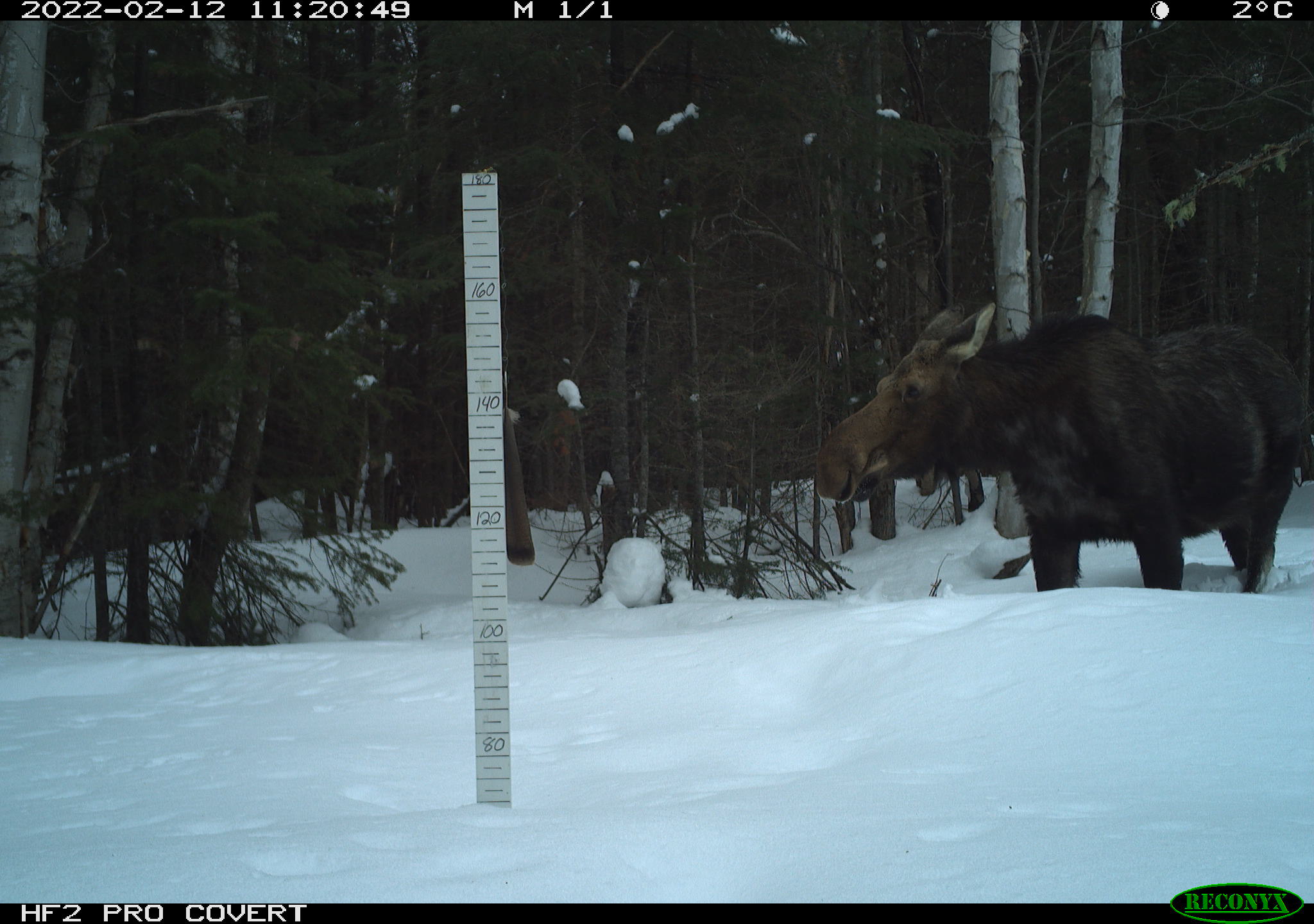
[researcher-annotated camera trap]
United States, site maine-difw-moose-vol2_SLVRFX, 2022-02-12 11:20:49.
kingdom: Animalia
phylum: Chordata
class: Mammalia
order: Artiodactyla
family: Cervidae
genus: Alces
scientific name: Alces alces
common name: moose